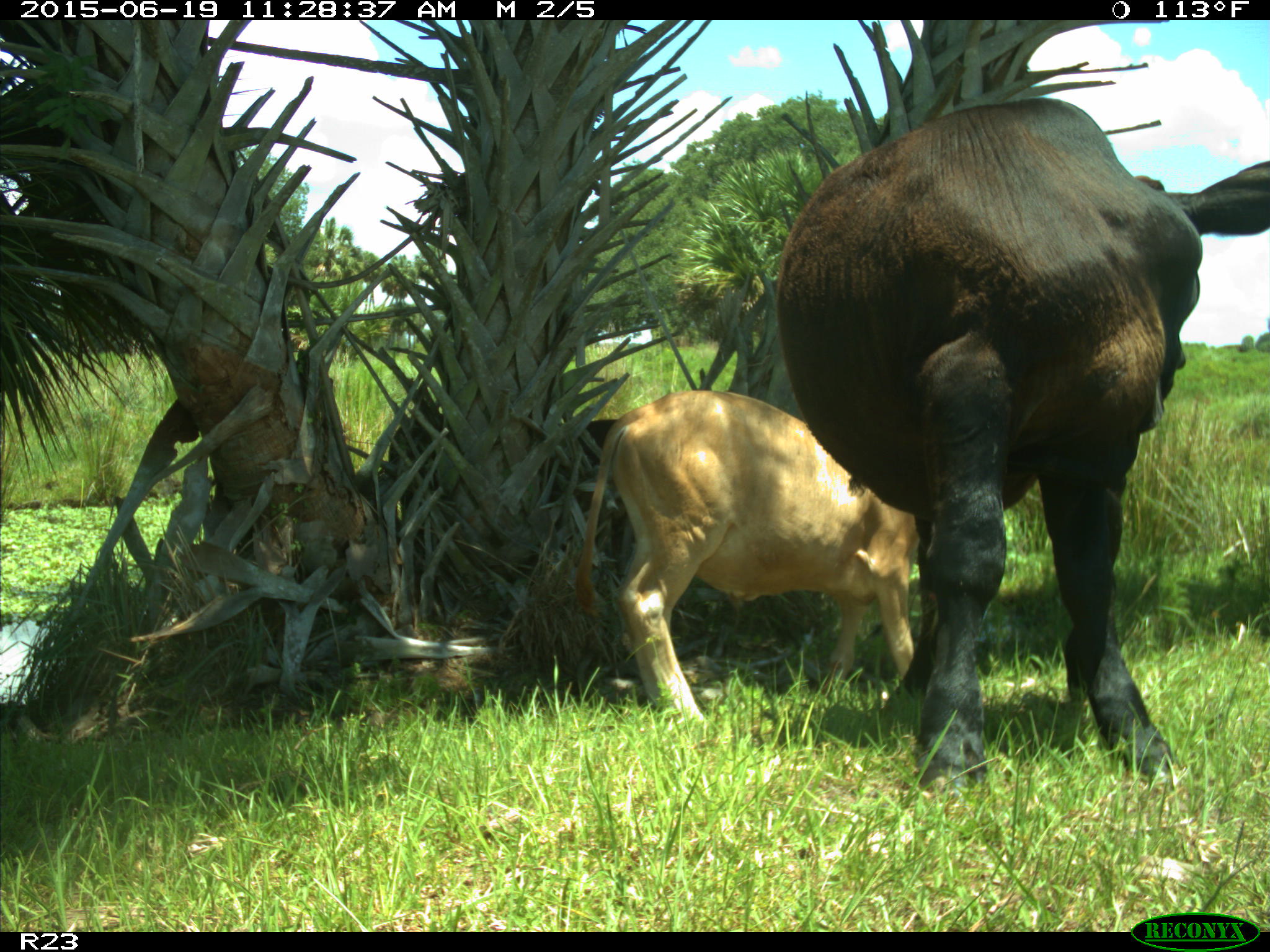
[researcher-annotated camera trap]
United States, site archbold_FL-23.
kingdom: Animalia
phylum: Chordata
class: Mammalia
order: Artiodactyla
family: Bovidae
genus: Bos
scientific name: Bos taurus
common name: domestic cow